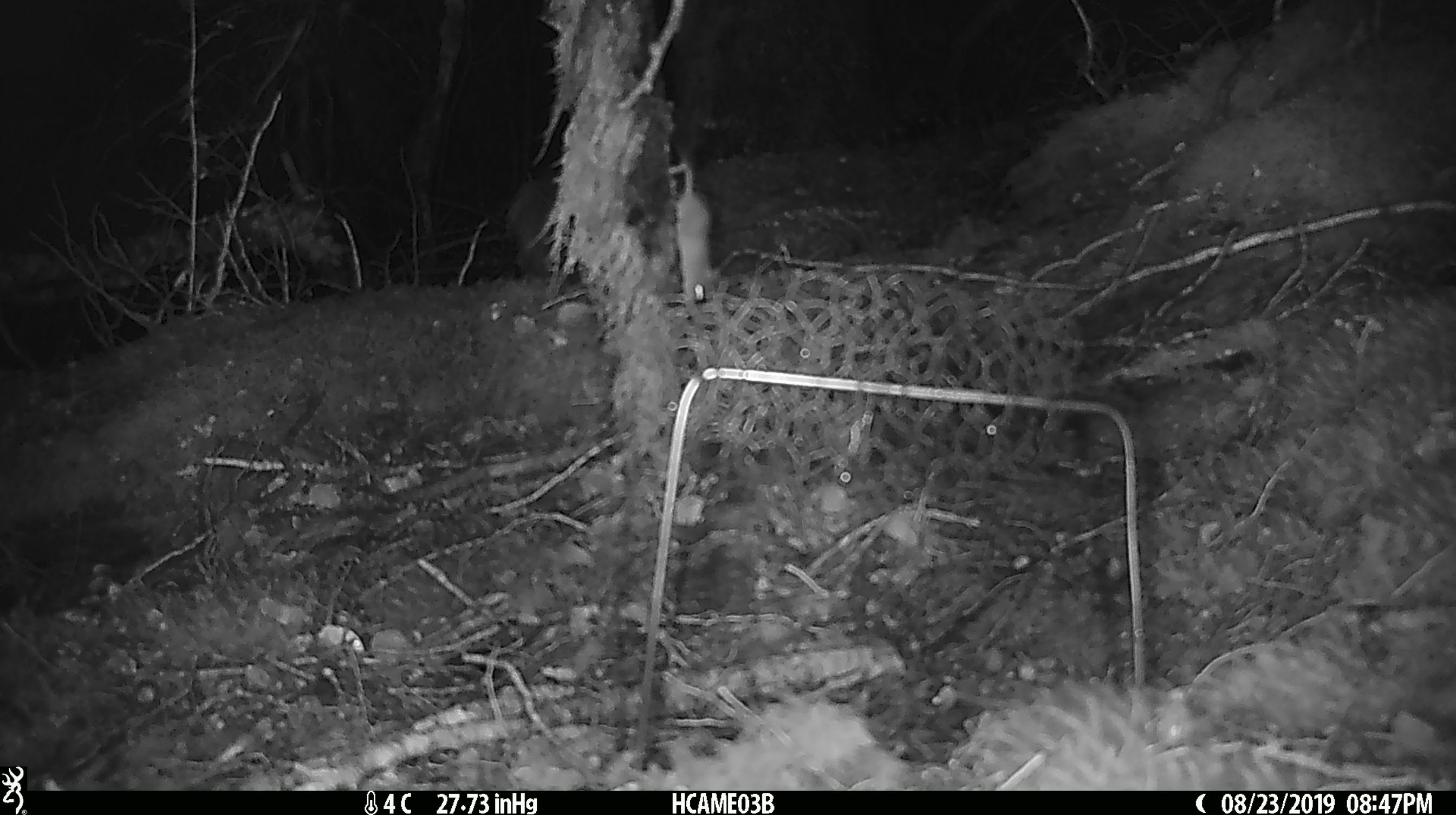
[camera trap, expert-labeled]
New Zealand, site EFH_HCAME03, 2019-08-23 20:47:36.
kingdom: Animalia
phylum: Chordata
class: Mammalia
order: Rodentia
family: Muridae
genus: Mus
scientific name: Mus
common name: mouse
Mouse (Mus).